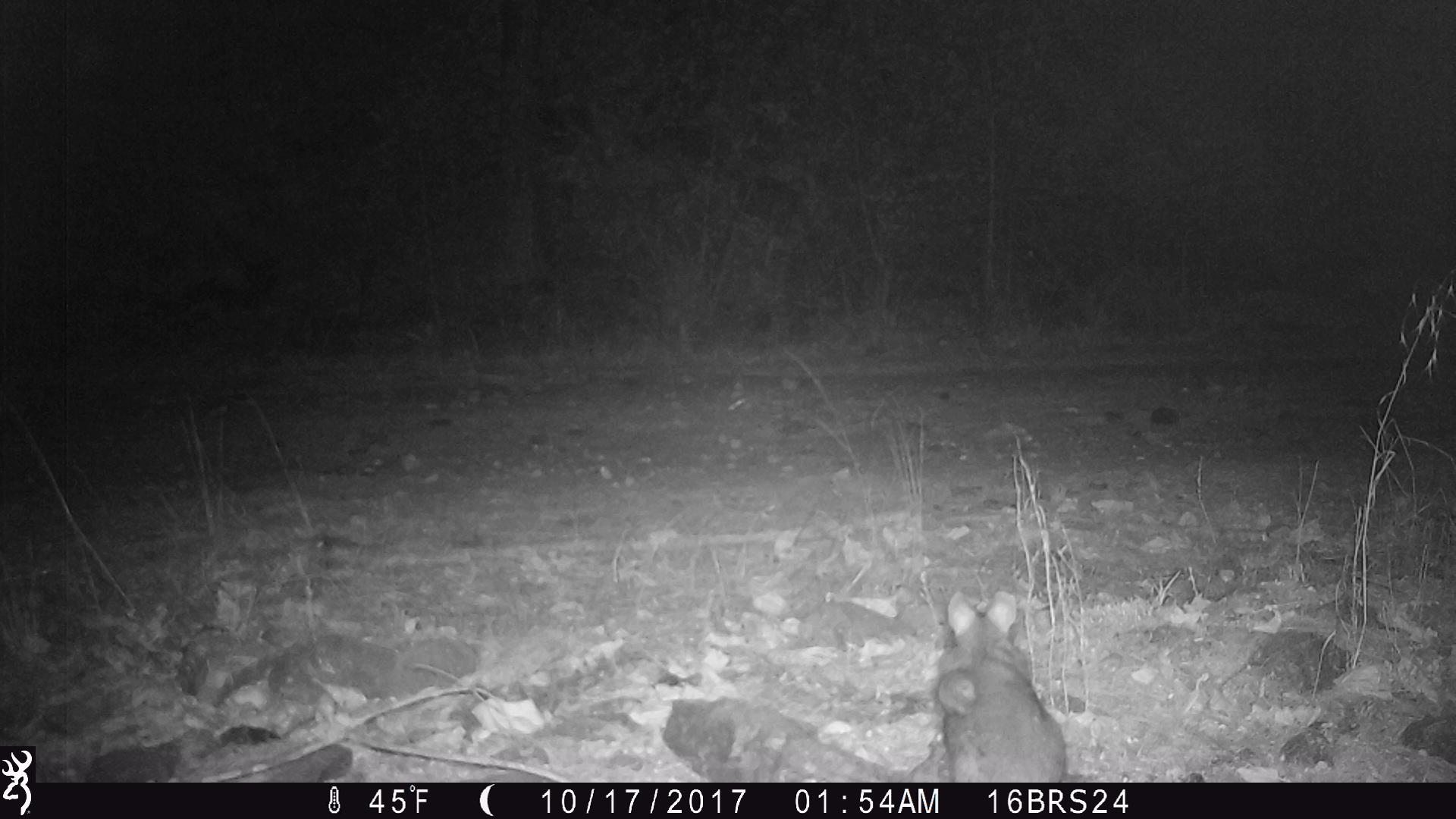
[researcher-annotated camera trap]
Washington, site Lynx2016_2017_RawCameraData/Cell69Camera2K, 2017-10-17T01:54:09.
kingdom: Animalia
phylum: Chordata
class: Mammalia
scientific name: Mammalia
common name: small mammal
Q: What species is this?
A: Small mammal (Mammalia).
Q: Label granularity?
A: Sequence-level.